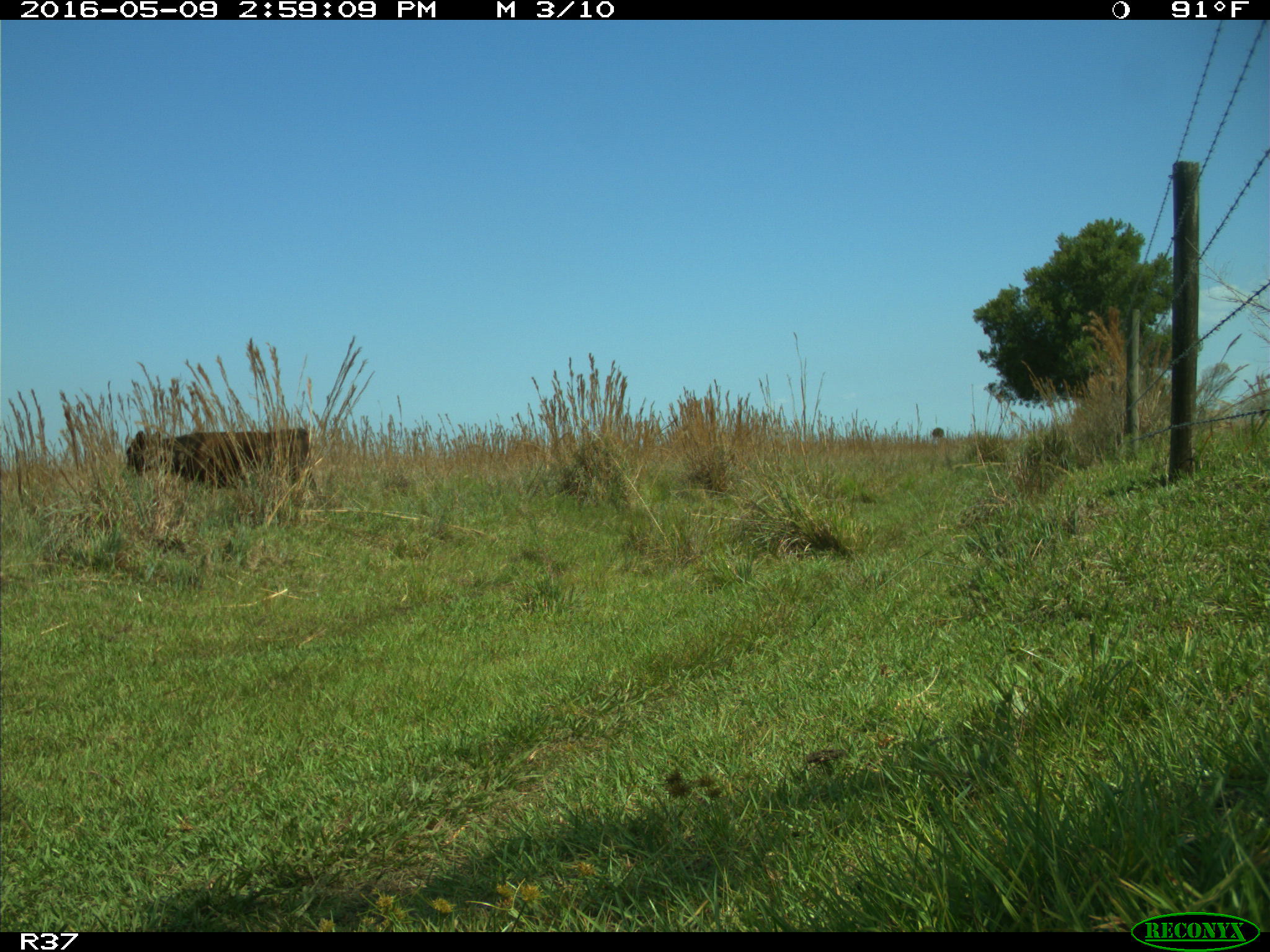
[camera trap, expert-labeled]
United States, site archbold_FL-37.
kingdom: Animalia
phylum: Chordata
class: Mammalia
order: Artiodactyla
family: Bovidae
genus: Bos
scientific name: Bos taurus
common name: domestic cow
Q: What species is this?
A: Bos taurus (domestic cow).